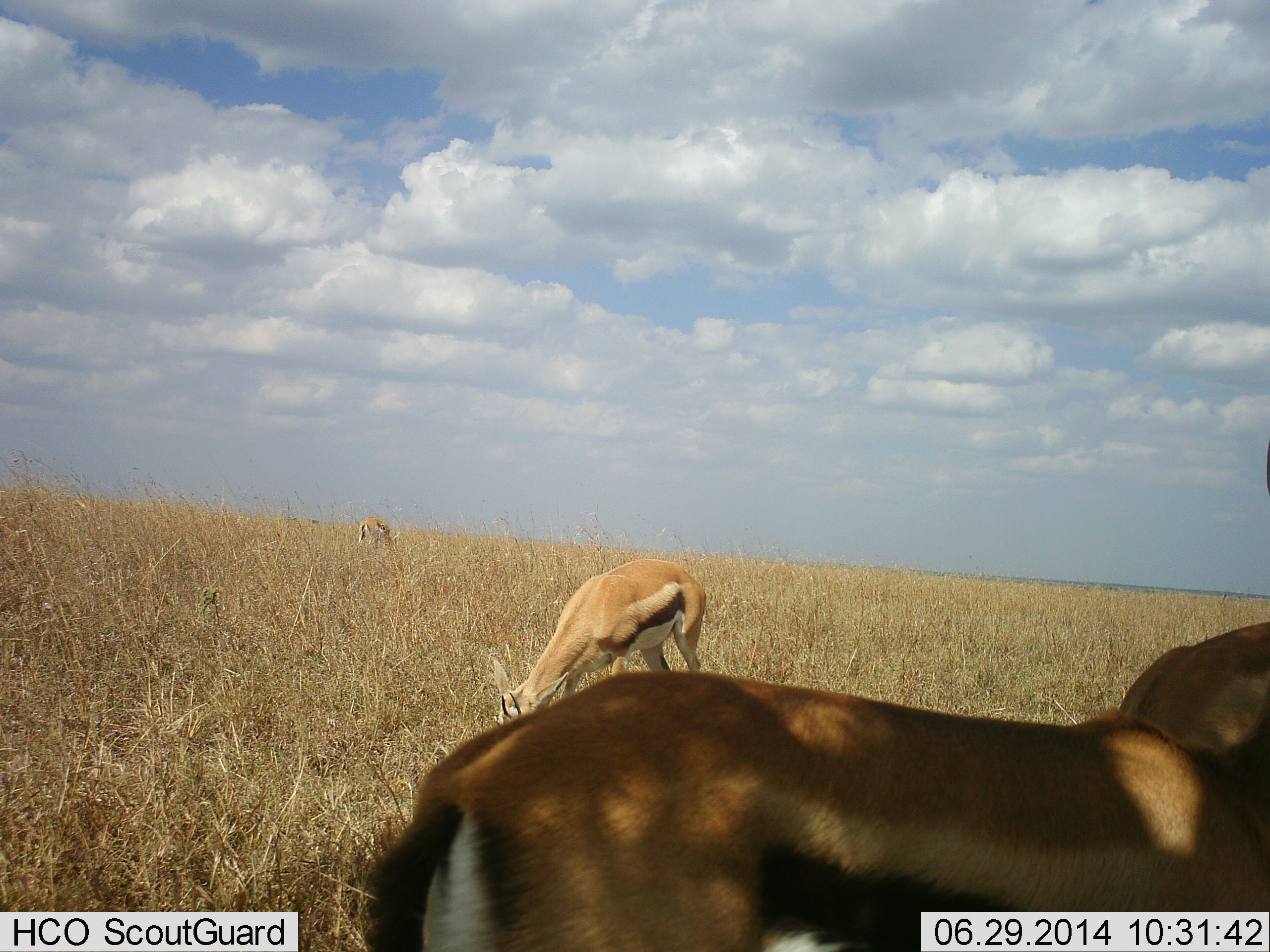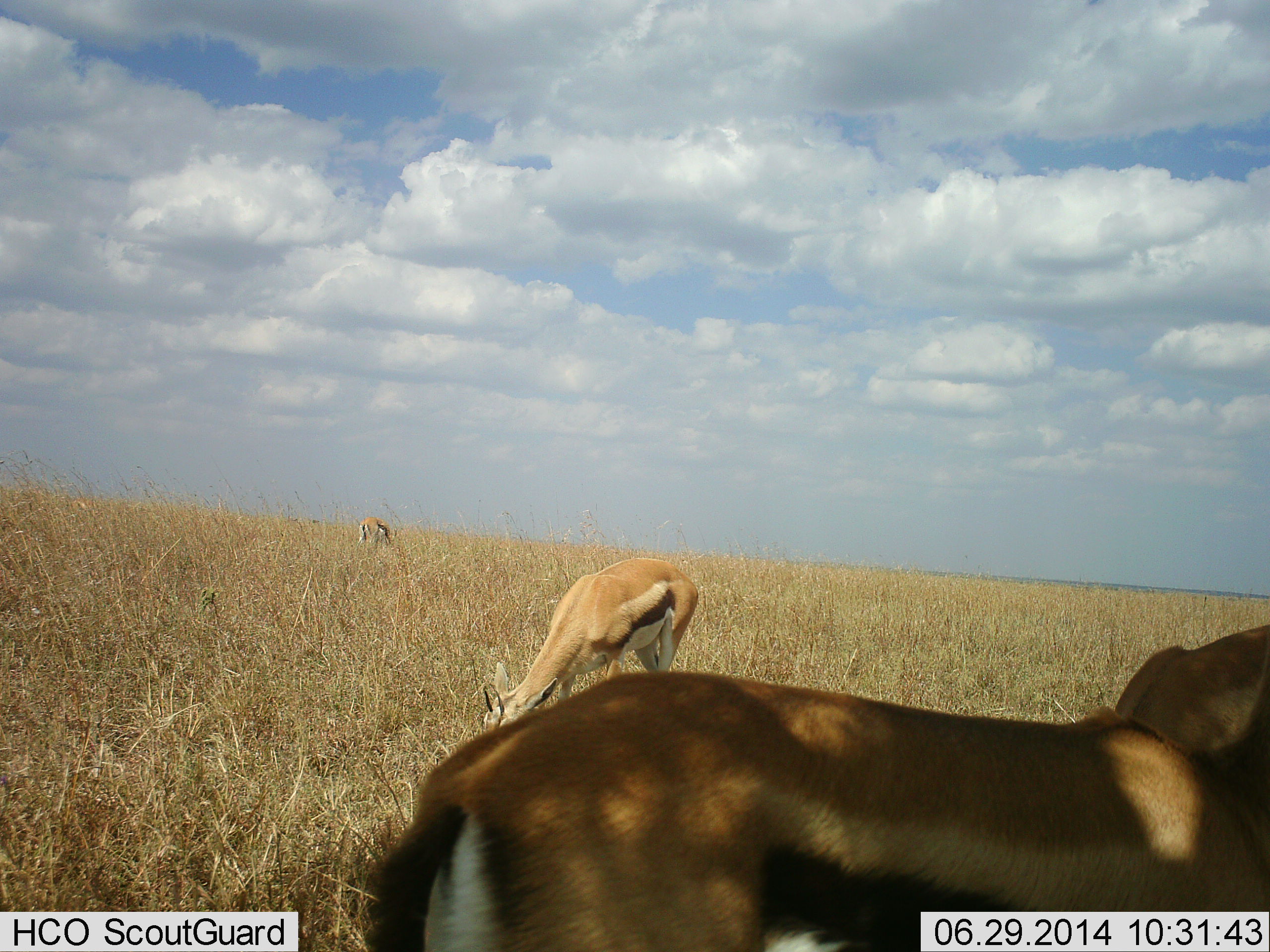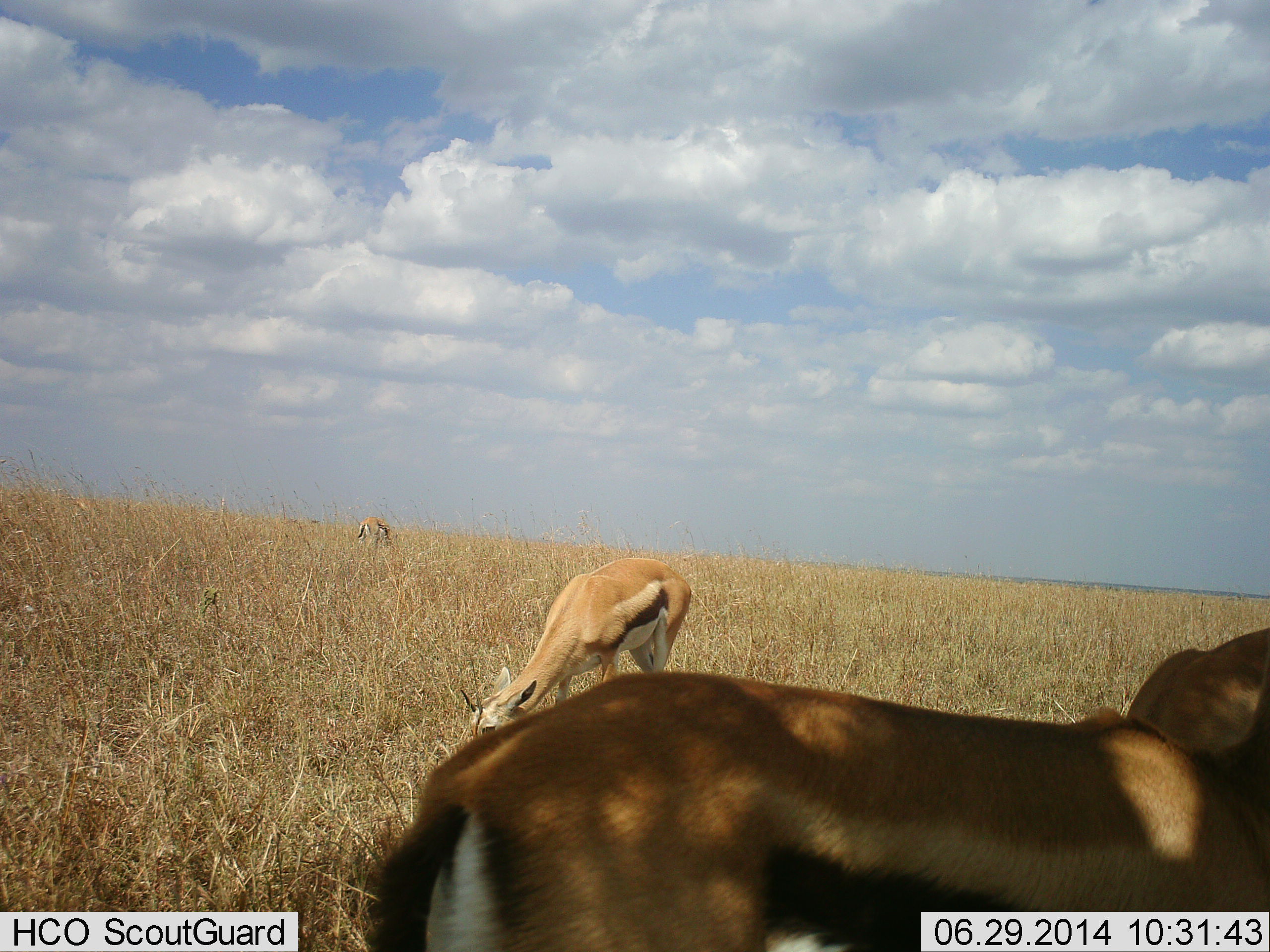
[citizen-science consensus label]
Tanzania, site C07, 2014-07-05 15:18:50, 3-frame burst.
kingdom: Animalia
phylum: Chordata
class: Mammalia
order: Artiodactyla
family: Bovidae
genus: Eudorcas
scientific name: Eudorcas thomsonii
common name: thomson's gazelle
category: gazellethomsons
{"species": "gazellethomsons (thomson's gazelle) (Eudorcas thomsonii)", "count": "4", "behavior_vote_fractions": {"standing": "20%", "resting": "0%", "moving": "0%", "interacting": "0%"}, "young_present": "0%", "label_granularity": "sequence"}